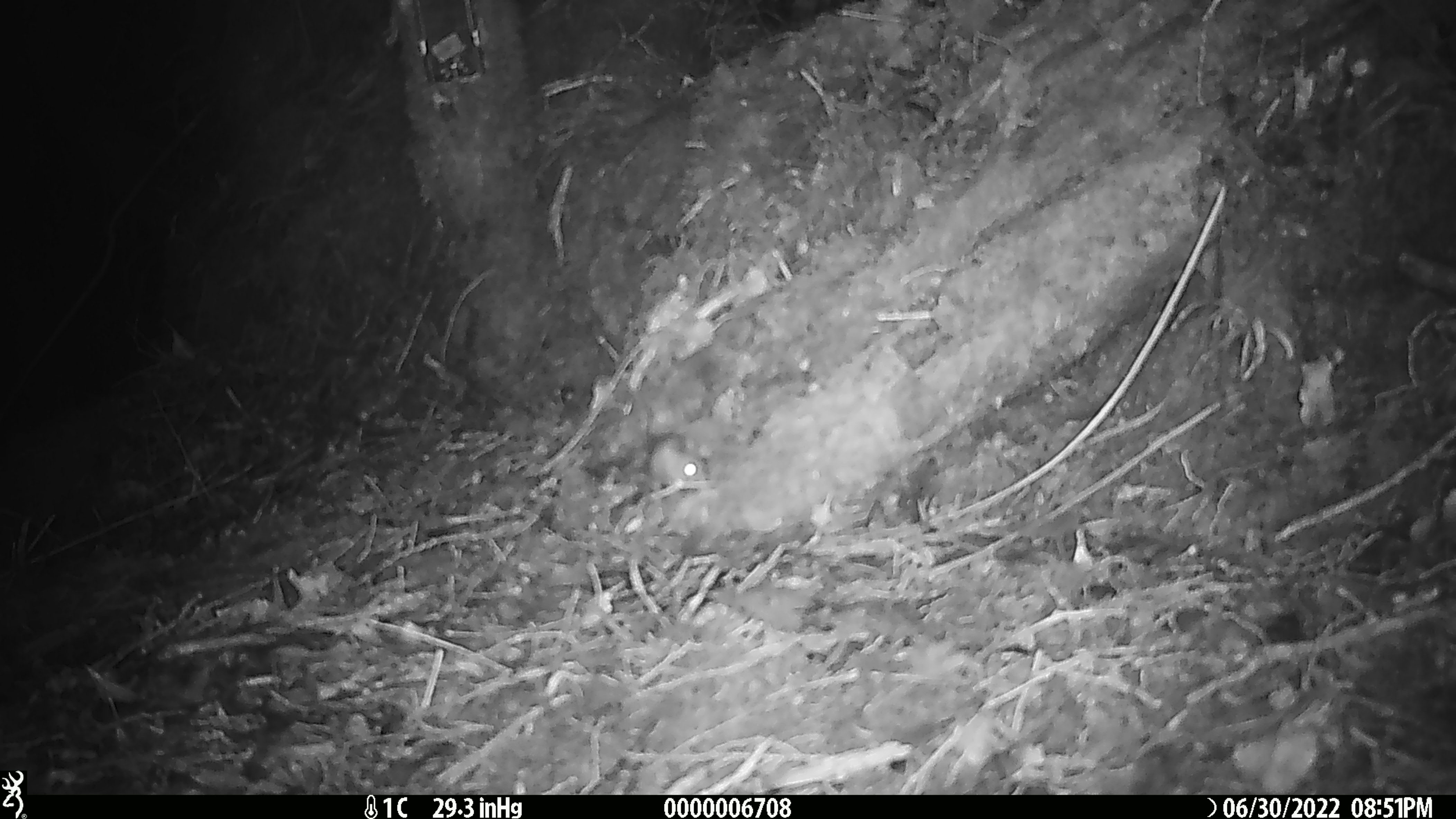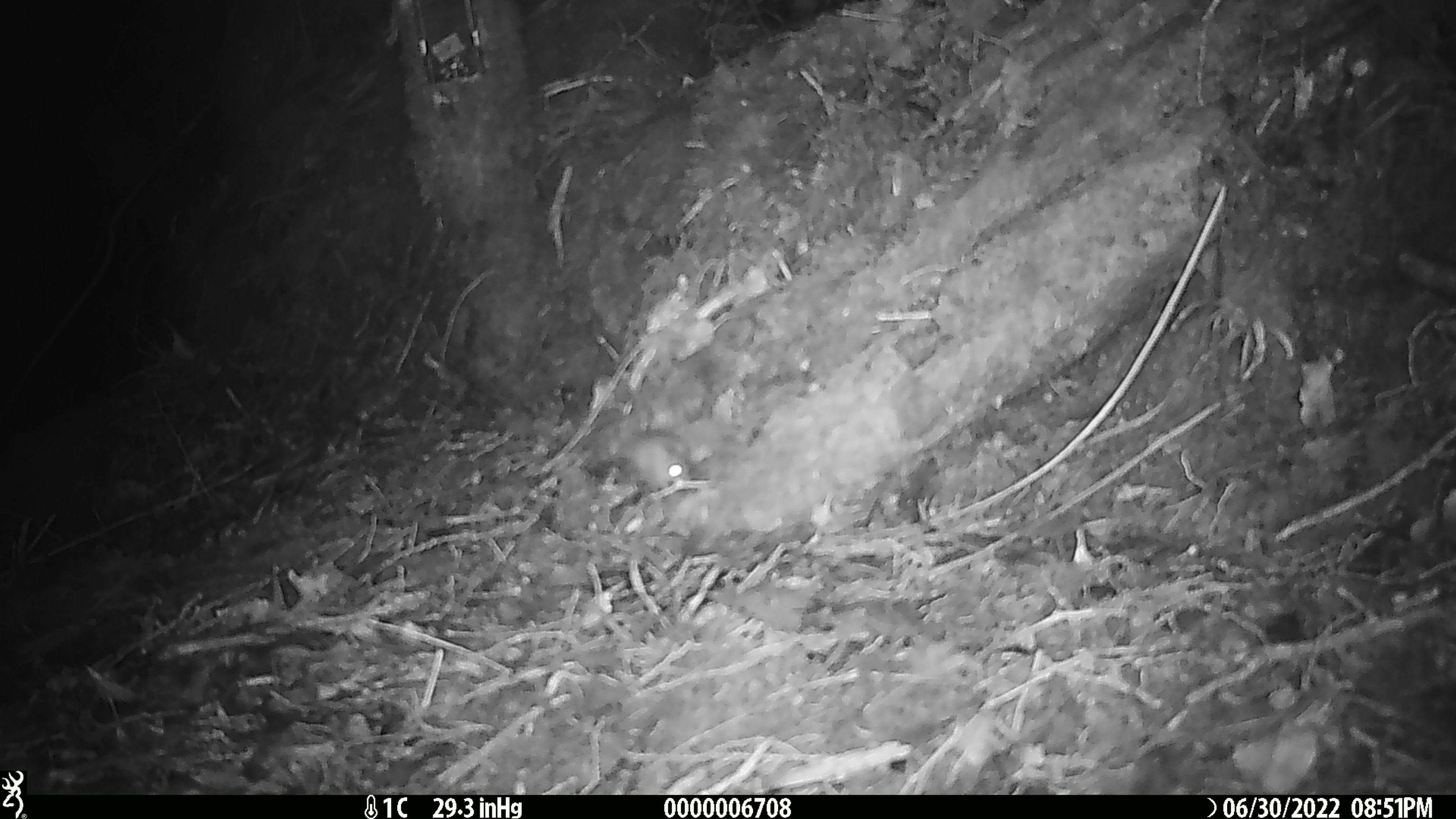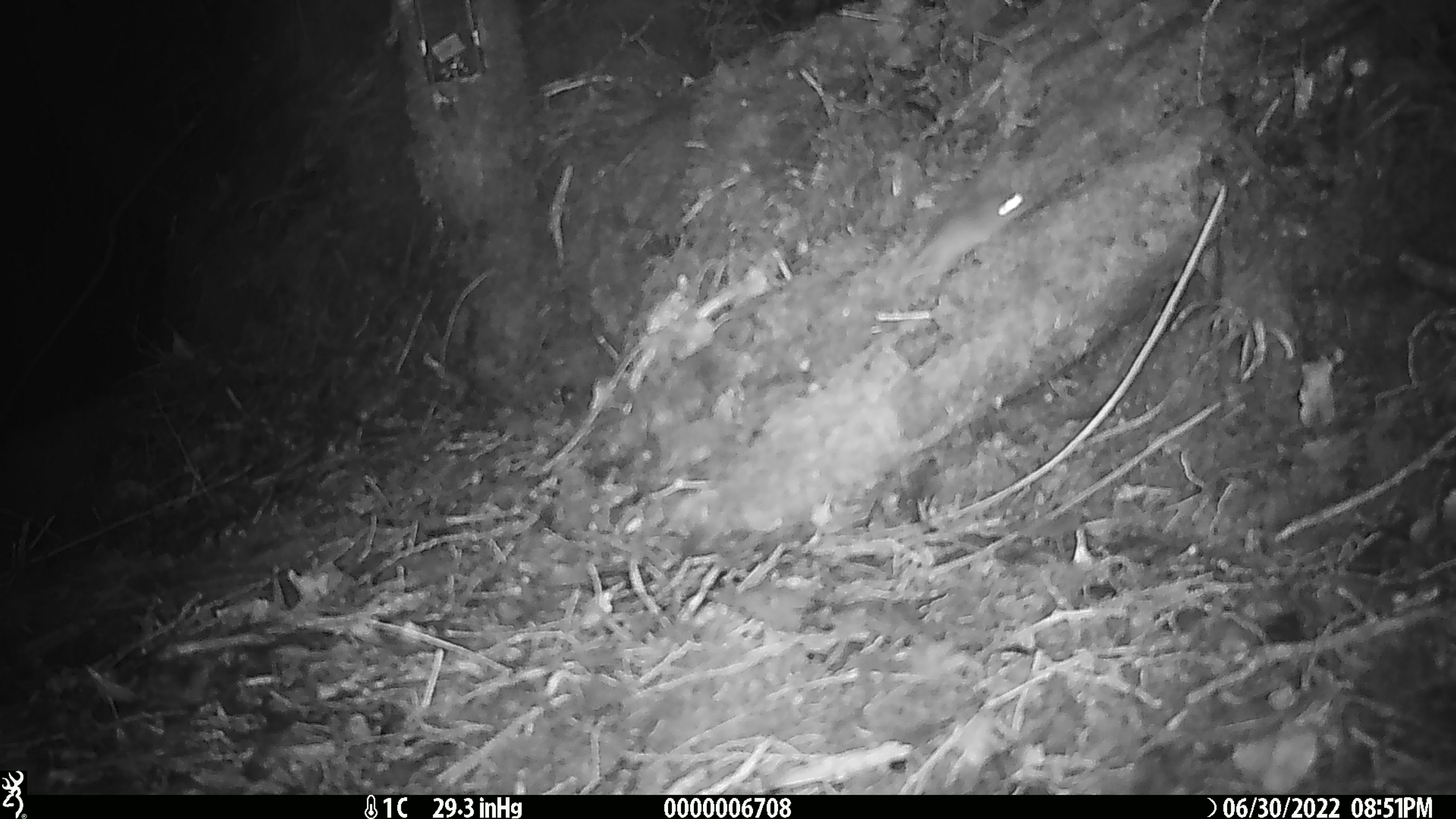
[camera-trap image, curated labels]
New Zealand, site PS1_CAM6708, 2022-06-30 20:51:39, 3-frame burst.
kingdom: Animalia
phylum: Chordata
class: Mammalia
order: Rodentia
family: Muridae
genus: Mus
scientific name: Mus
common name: mouse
Mouse (Mus).